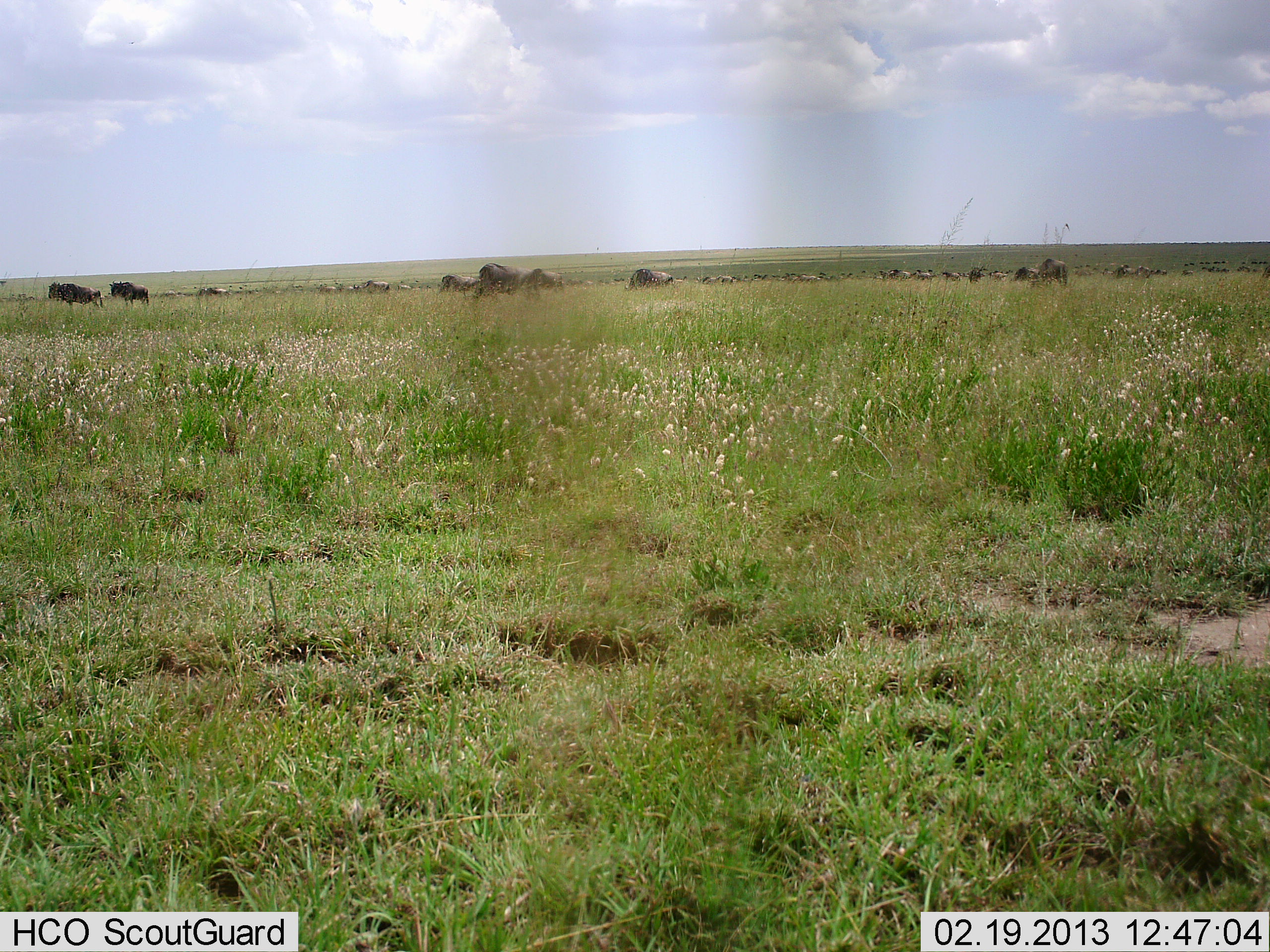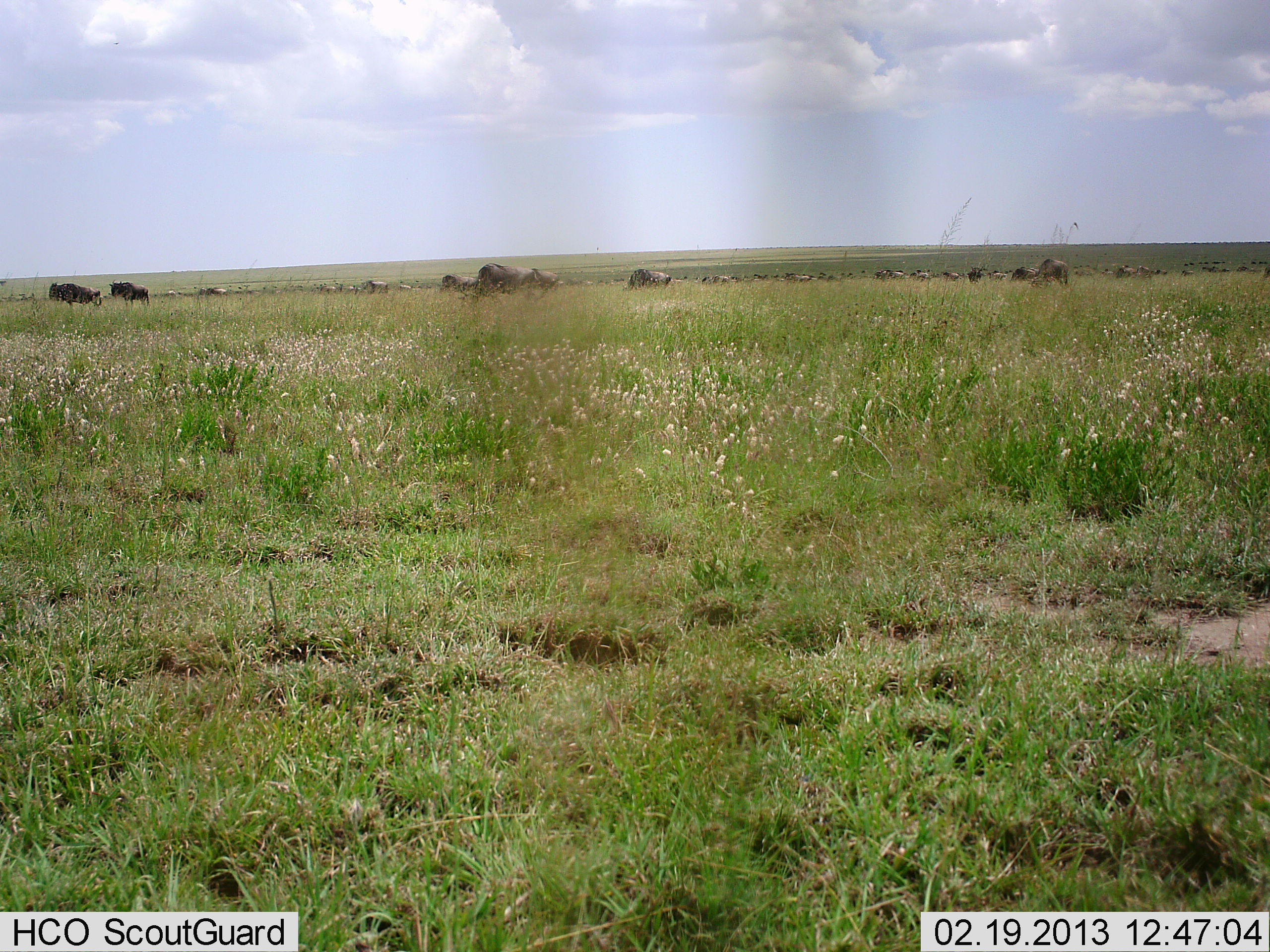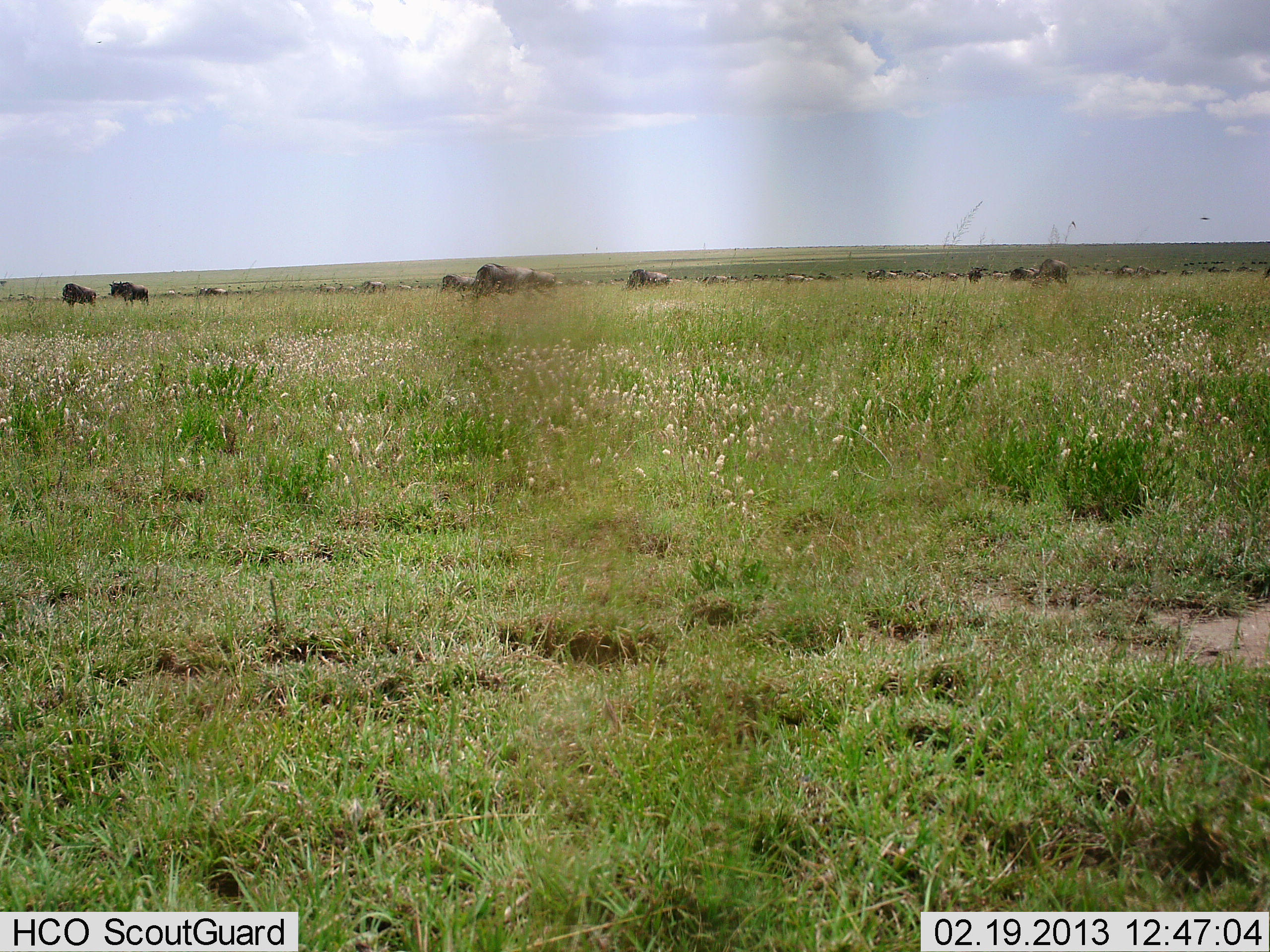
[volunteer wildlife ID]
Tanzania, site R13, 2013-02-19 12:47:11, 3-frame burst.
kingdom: Animalia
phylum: Chordata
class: Mammalia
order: Artiodactyla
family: Bovidae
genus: Connochaetes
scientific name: Connochaetes taurinus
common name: blue wildebeest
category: wildebeest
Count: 11-50.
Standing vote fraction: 57%.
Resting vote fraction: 0%.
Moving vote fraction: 52%.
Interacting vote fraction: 10%.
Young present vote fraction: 0%.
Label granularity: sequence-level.